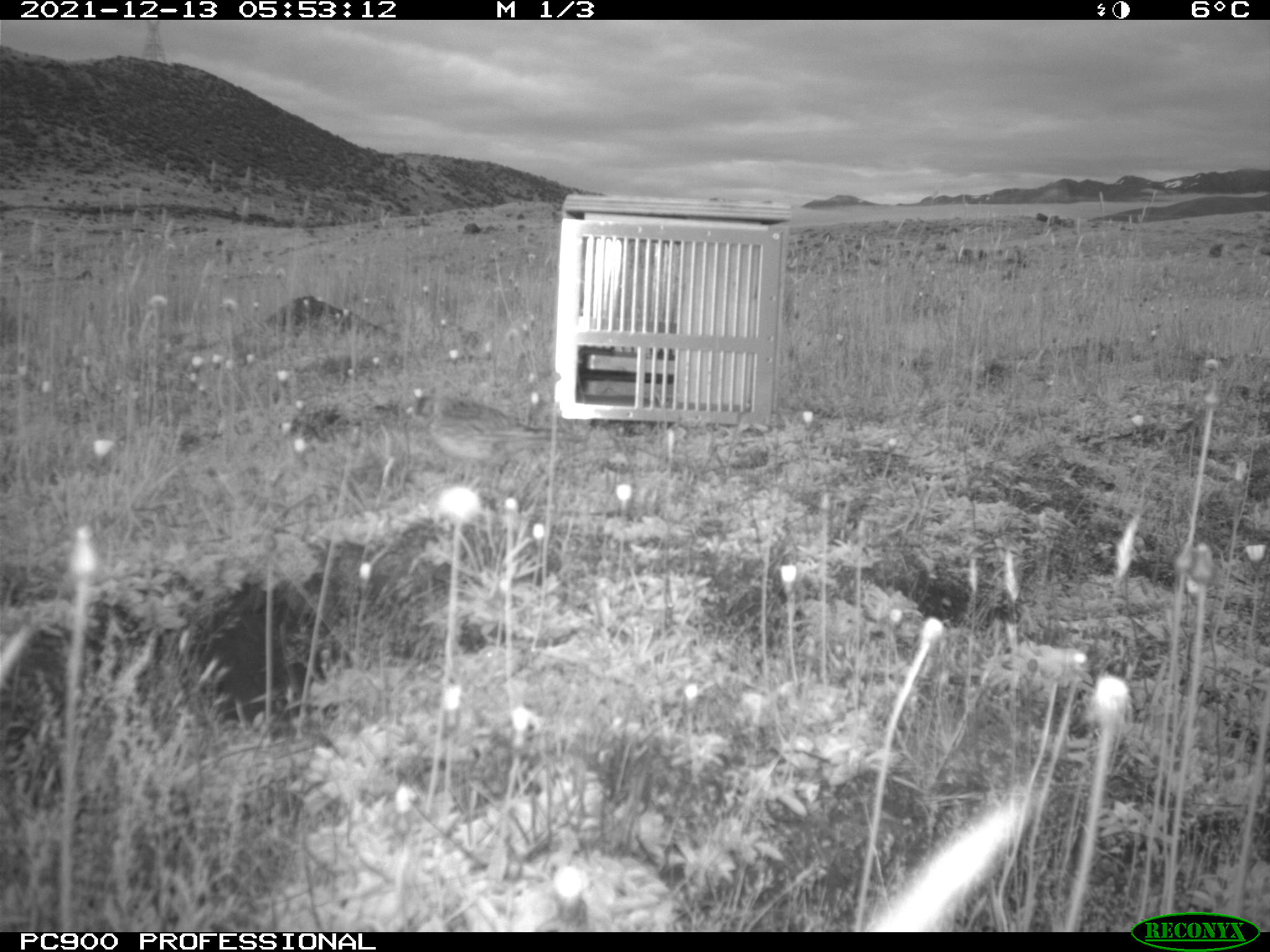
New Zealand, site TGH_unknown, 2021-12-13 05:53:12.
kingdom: Animalia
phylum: Chordata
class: Aves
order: Passeriformes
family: Motacillidae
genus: Anthus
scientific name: Anthus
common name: pipit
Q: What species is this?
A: Pipit (Anthus).